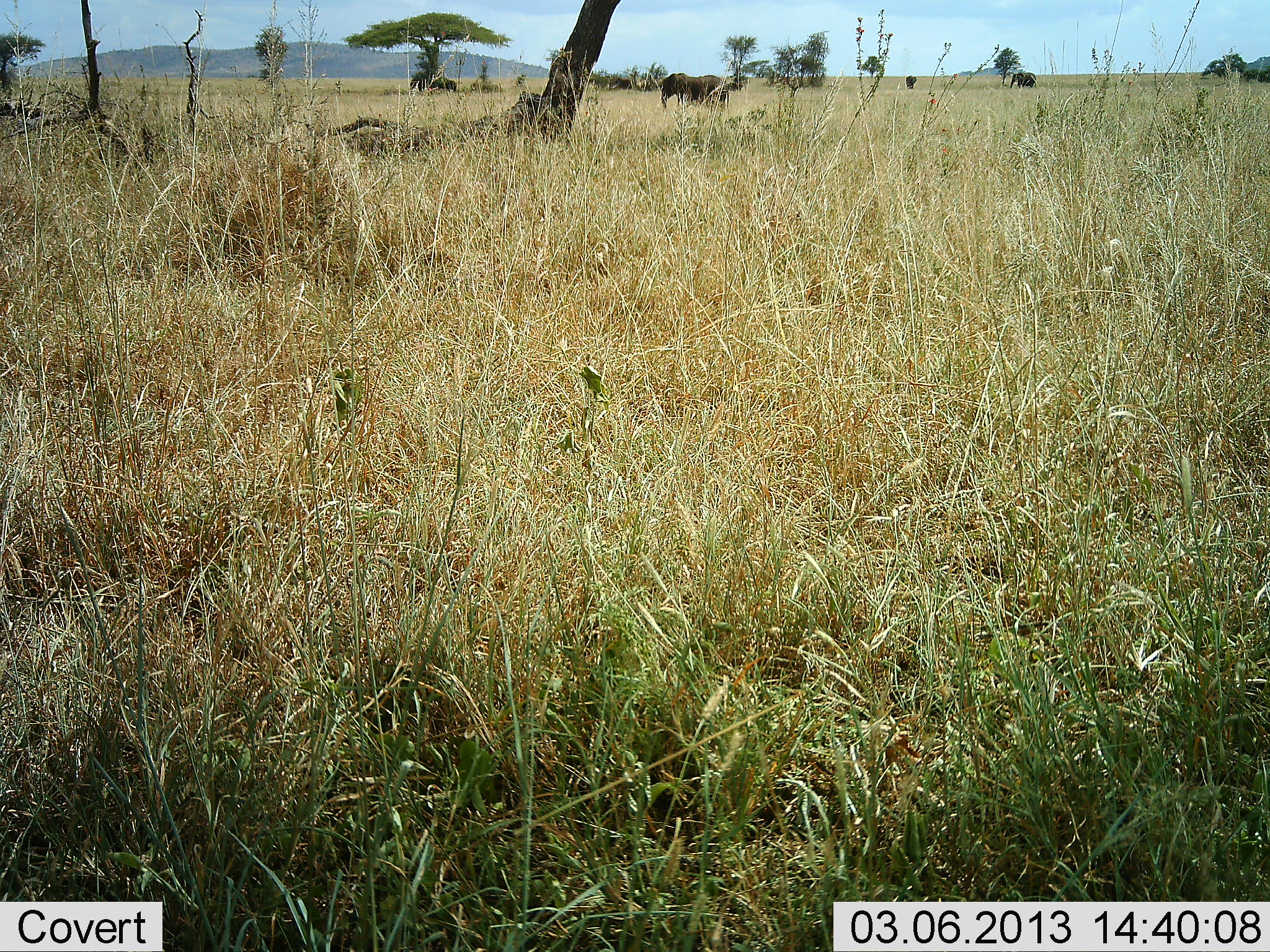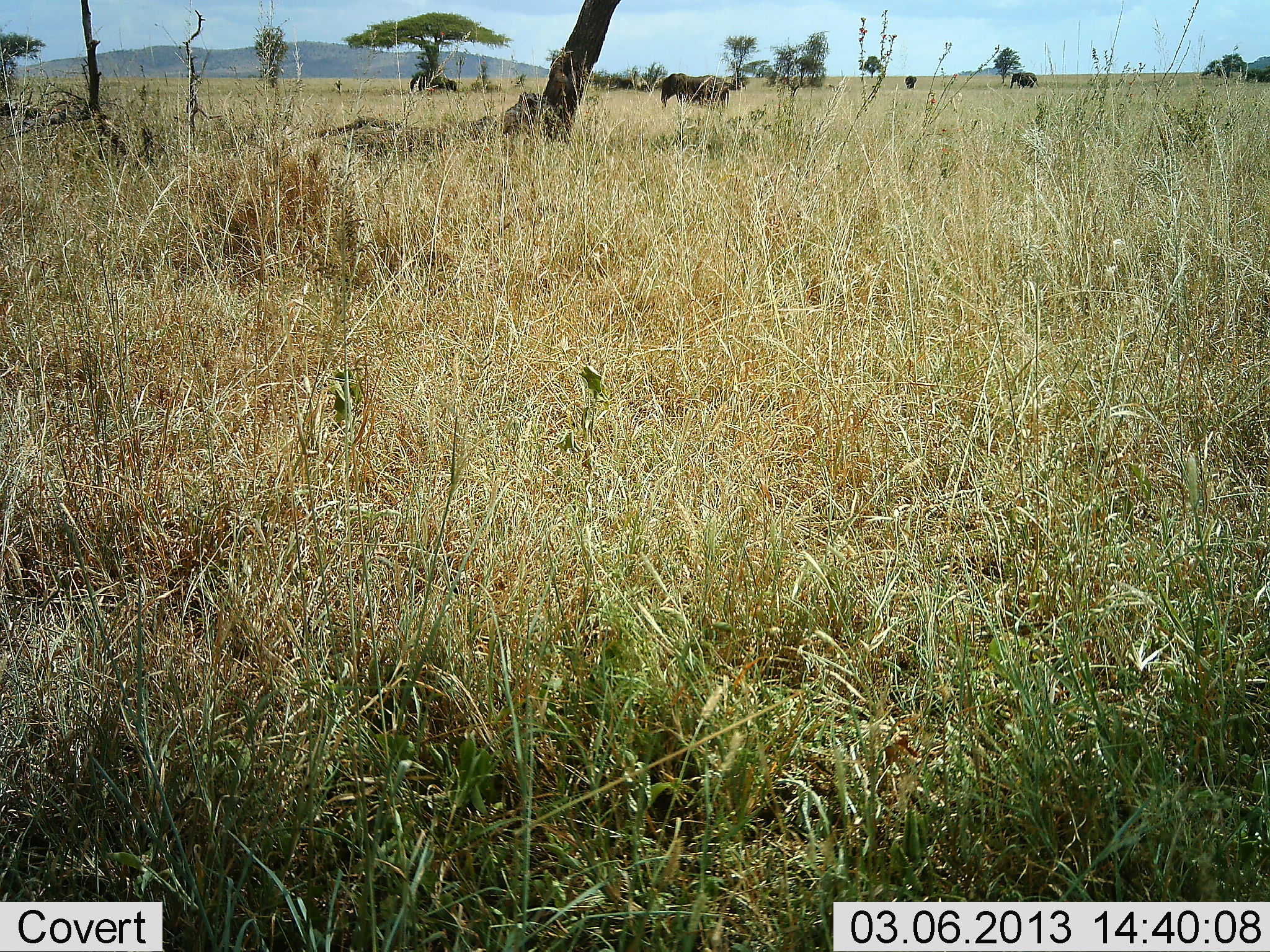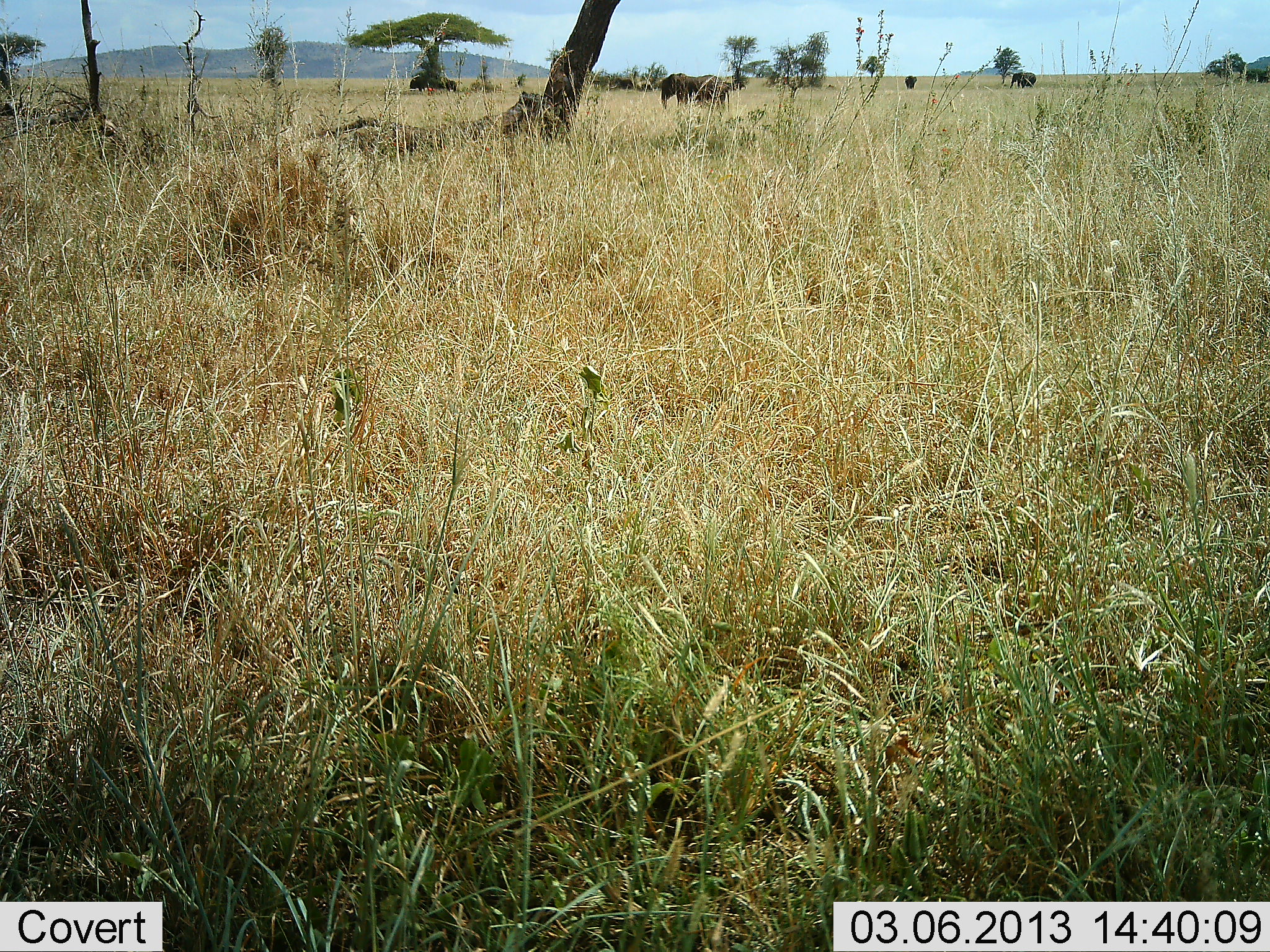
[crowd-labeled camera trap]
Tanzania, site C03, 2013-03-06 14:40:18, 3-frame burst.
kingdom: Animalia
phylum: Chordata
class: Mammalia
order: Proboscidea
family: Elephantidae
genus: Loxodonta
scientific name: Loxodonta africana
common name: african bush elephant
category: elephant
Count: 3.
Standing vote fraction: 94%.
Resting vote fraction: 0%.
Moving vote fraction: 12%.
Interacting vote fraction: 0%.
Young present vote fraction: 6%.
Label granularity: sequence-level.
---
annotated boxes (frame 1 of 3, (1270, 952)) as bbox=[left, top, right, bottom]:
animal: bbox=[660, 72, 730, 111]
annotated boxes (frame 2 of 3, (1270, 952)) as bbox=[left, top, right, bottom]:
animal: bbox=[660, 72, 730, 111]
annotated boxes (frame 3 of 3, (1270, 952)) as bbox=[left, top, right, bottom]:
animal: bbox=[661, 72, 730, 111]